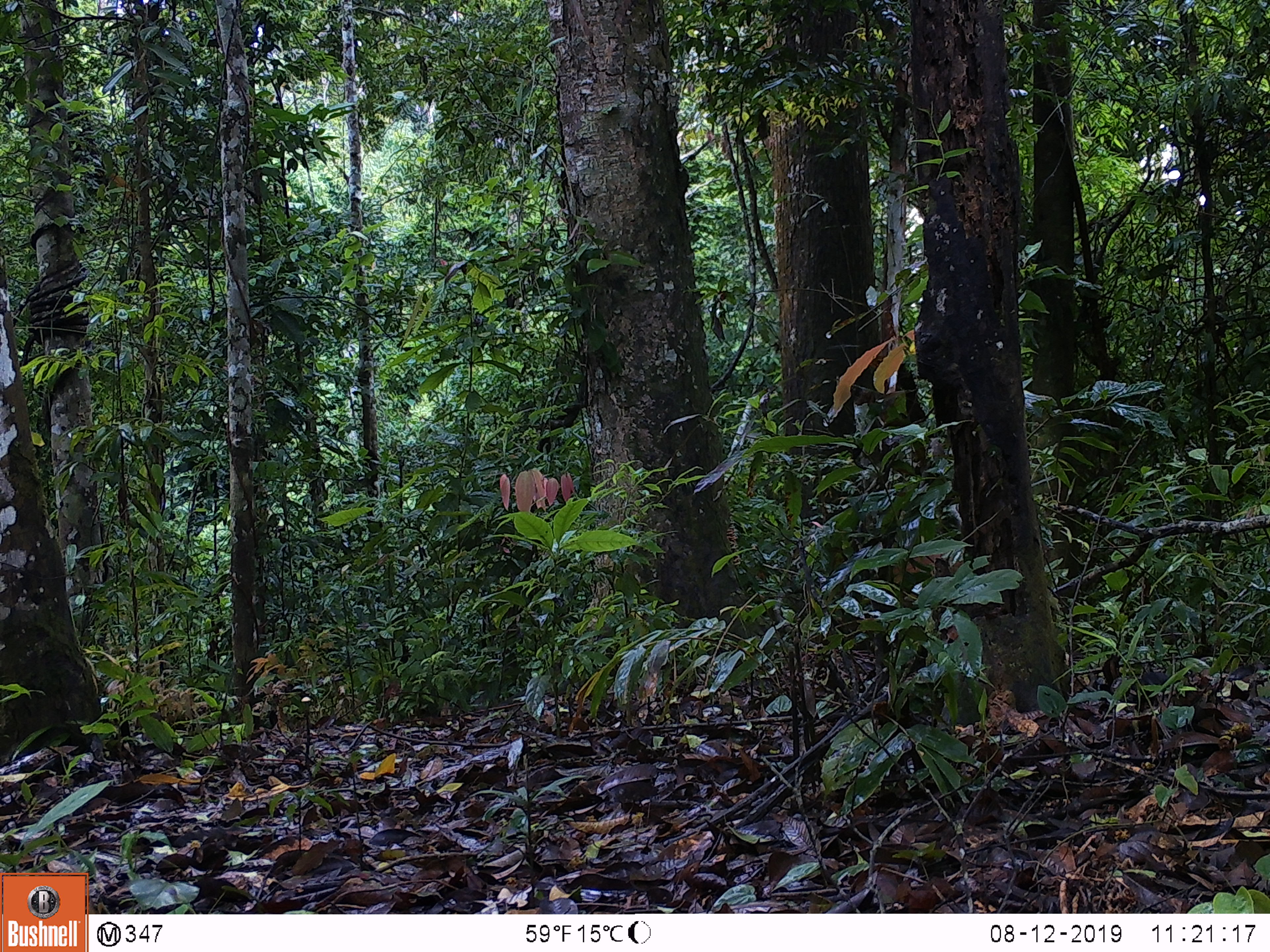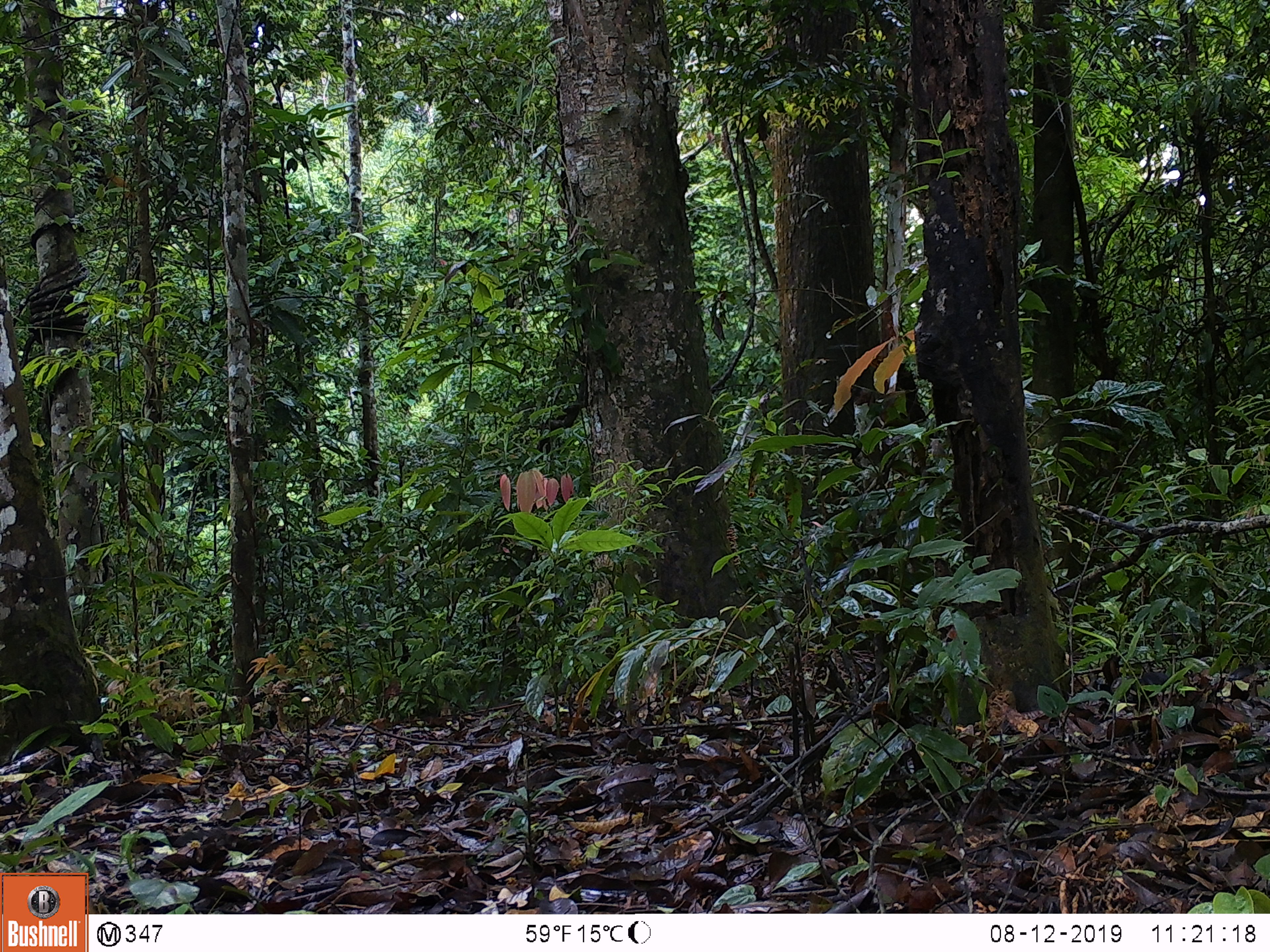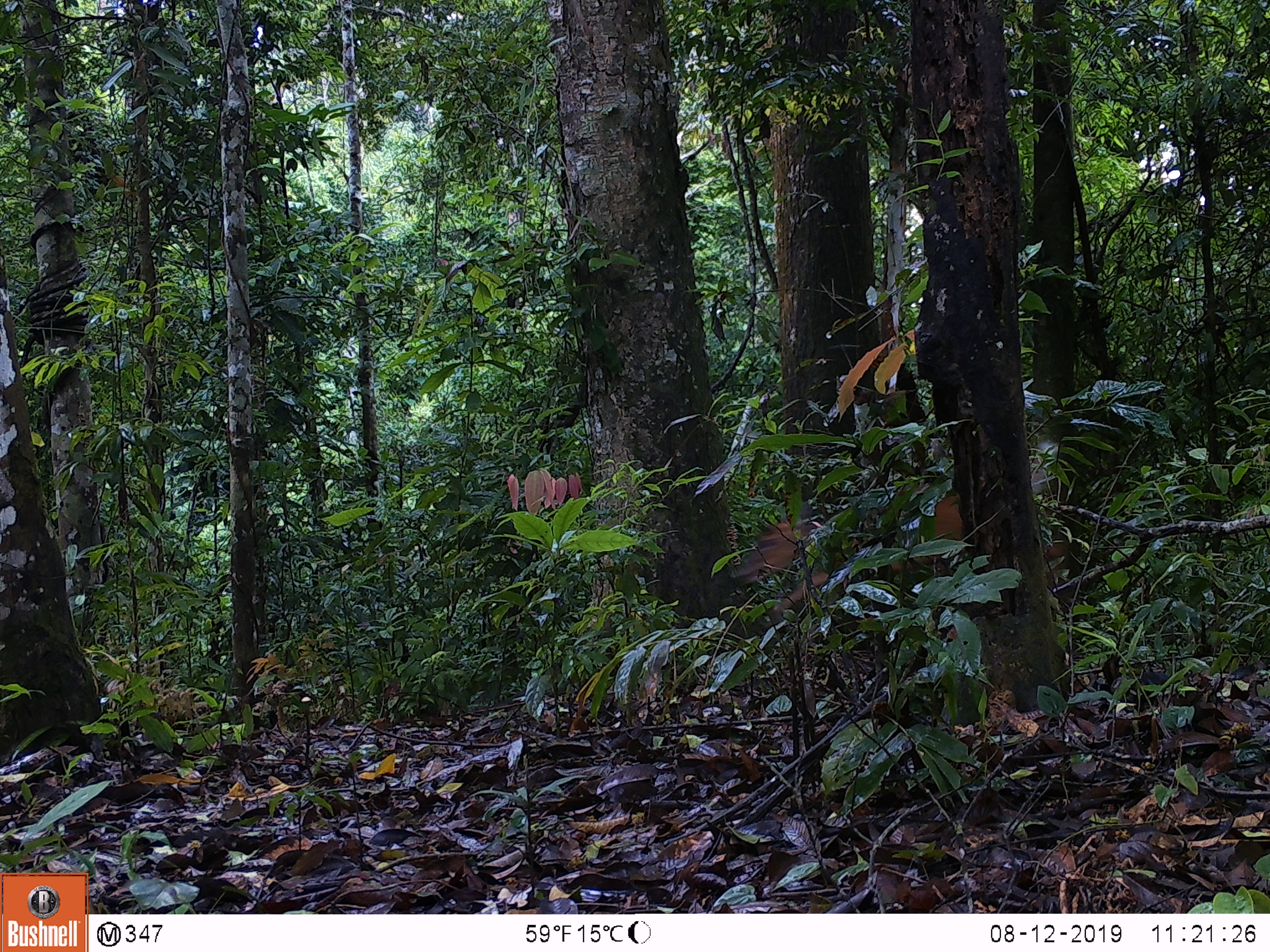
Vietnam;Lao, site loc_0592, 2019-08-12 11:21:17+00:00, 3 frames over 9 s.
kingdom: Animalia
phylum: Chordata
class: Mammalia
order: Artiodactyla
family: Cervidae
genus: Muntiacus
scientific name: Muntiacus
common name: muntjacs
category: unidentified muntjac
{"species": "unidentified muntjac (muntjacs) (Muntiacus)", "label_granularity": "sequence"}